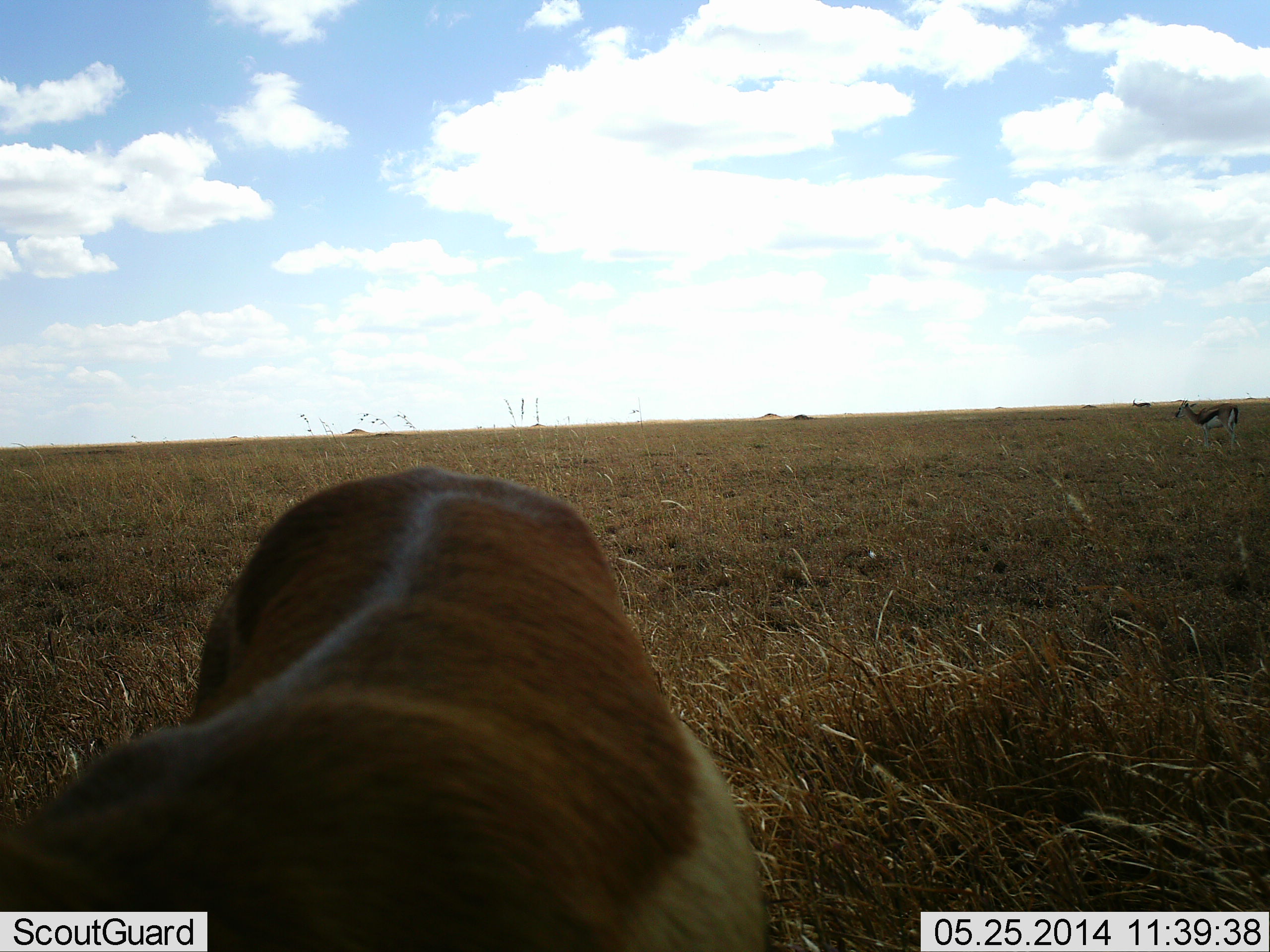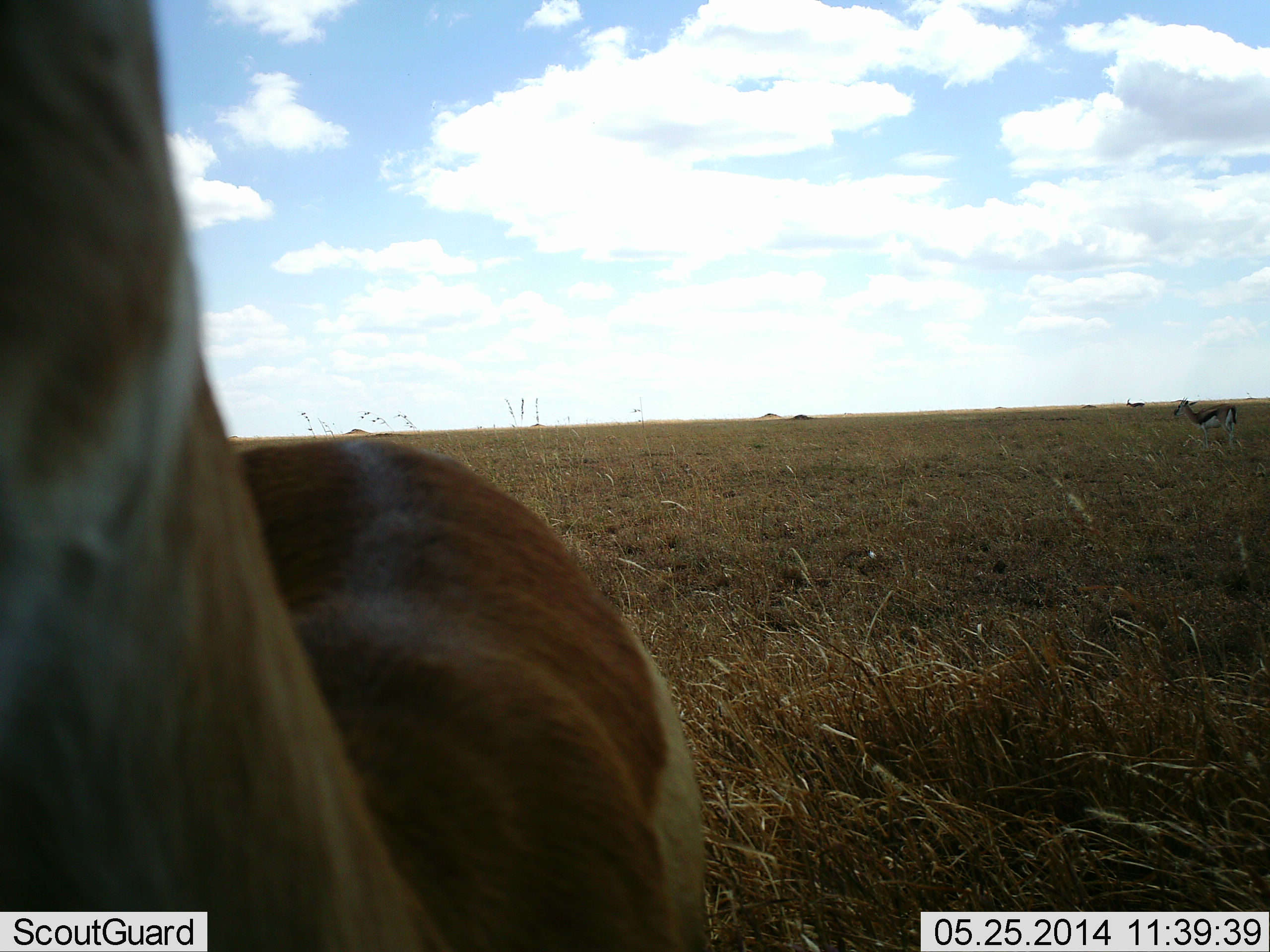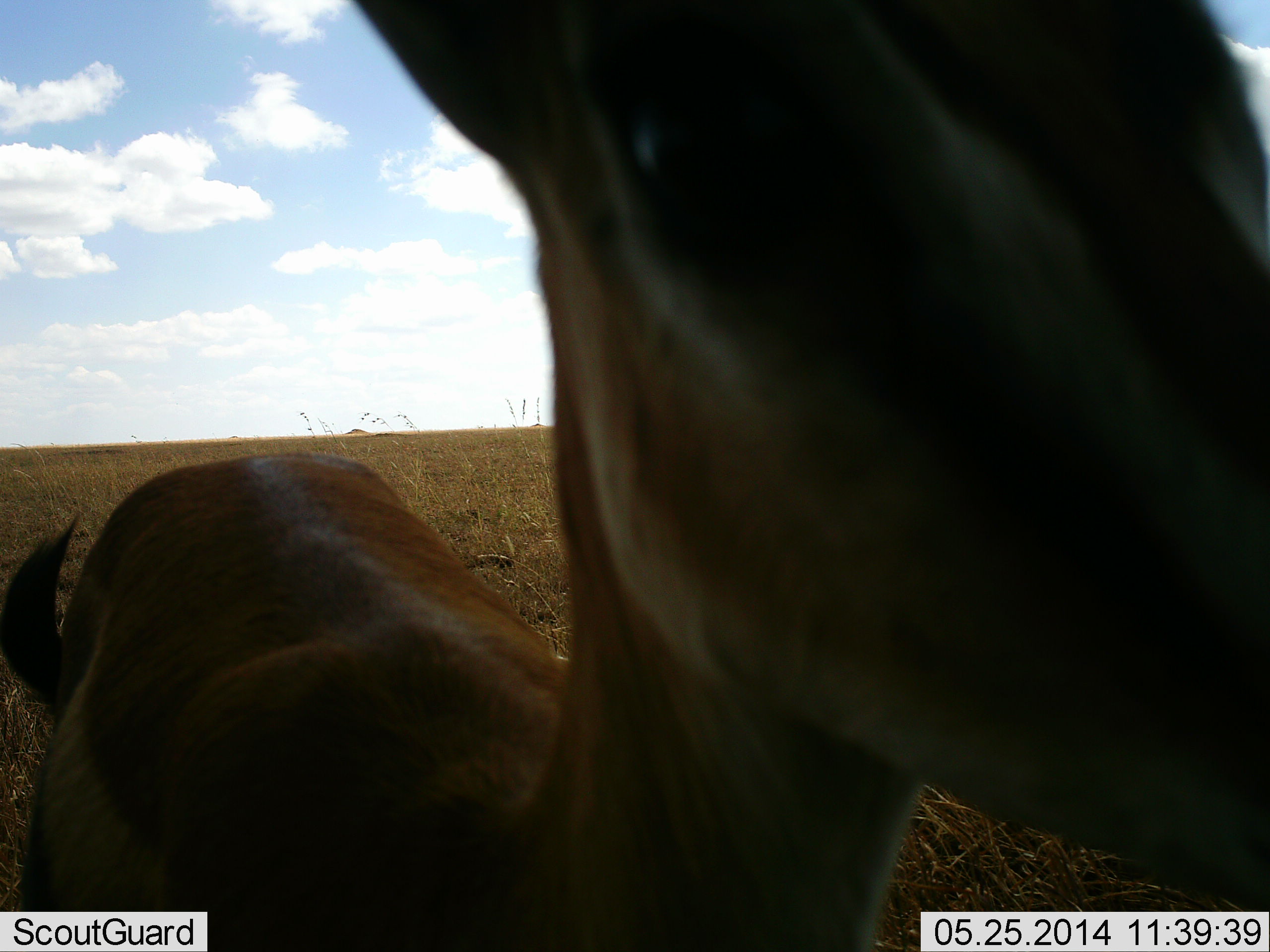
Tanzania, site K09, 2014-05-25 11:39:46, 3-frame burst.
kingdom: Animalia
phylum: Chordata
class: Mammalia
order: Artiodactyla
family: Bovidae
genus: Eudorcas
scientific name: Eudorcas thomsonii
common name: thomson's gazelle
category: gazellethomsons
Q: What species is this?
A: Gazellethomsons (thomson's gazelle) (Eudorcas thomsonii).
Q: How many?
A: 1.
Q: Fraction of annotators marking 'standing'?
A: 90%.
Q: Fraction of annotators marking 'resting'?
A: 0%.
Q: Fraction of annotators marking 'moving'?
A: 0%.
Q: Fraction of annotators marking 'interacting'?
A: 10%.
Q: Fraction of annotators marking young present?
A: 0%.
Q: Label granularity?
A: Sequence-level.